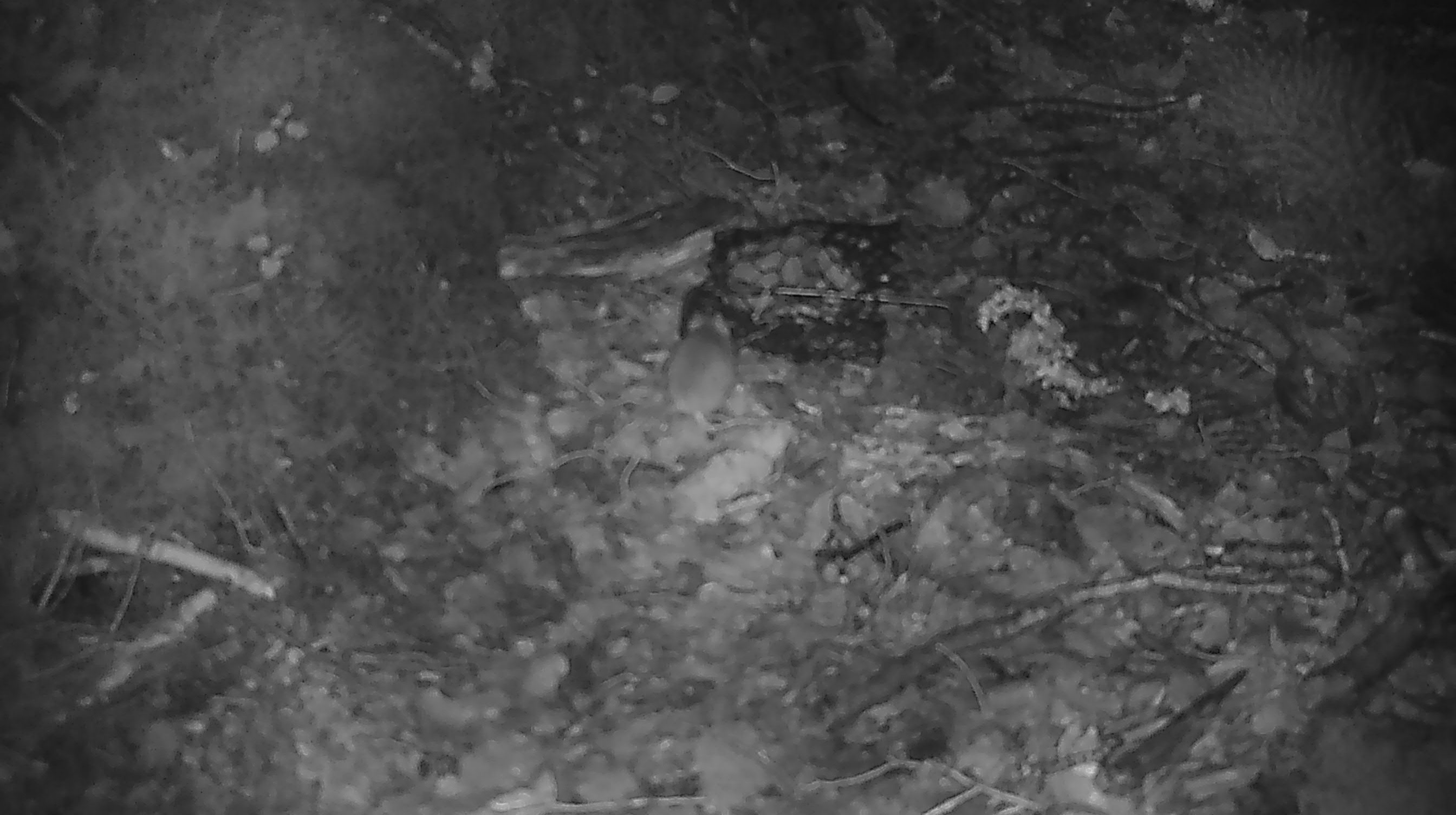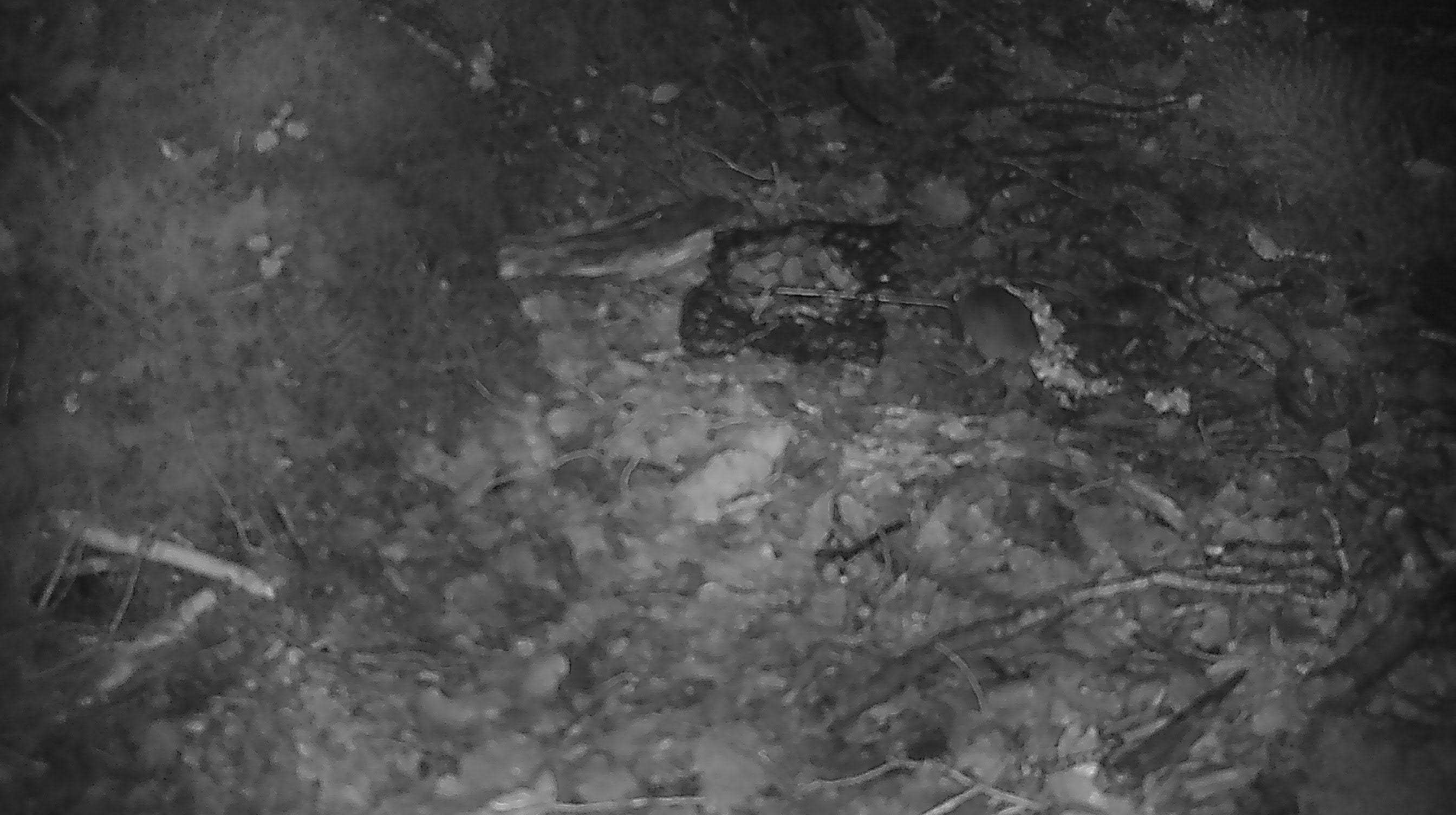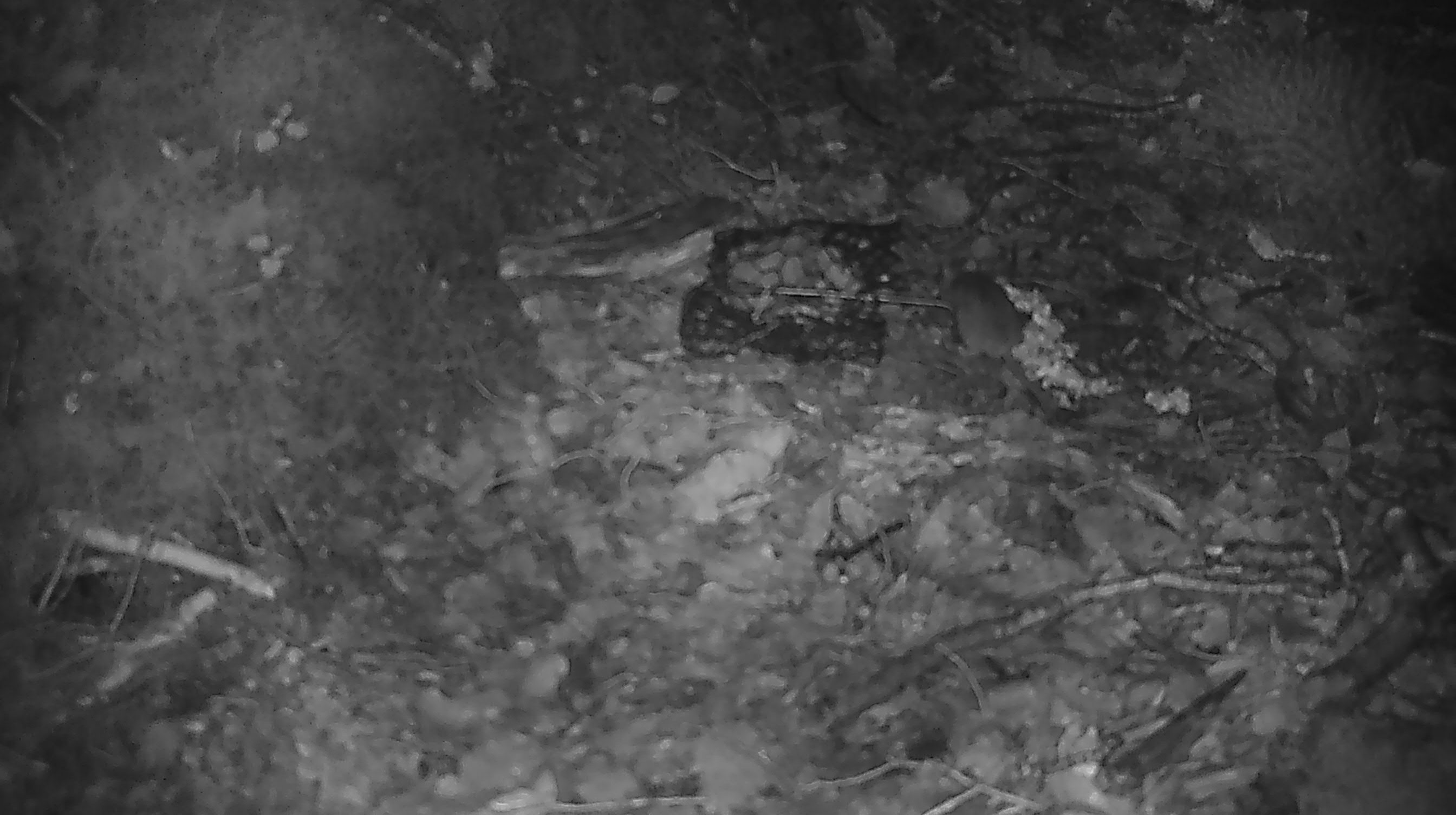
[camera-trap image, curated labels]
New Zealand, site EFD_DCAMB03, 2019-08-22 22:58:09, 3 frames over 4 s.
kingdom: Animalia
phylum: Chordata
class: Mammalia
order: Rodentia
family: Muridae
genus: Mus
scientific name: Mus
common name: mouse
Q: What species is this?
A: Mouse (Mus).